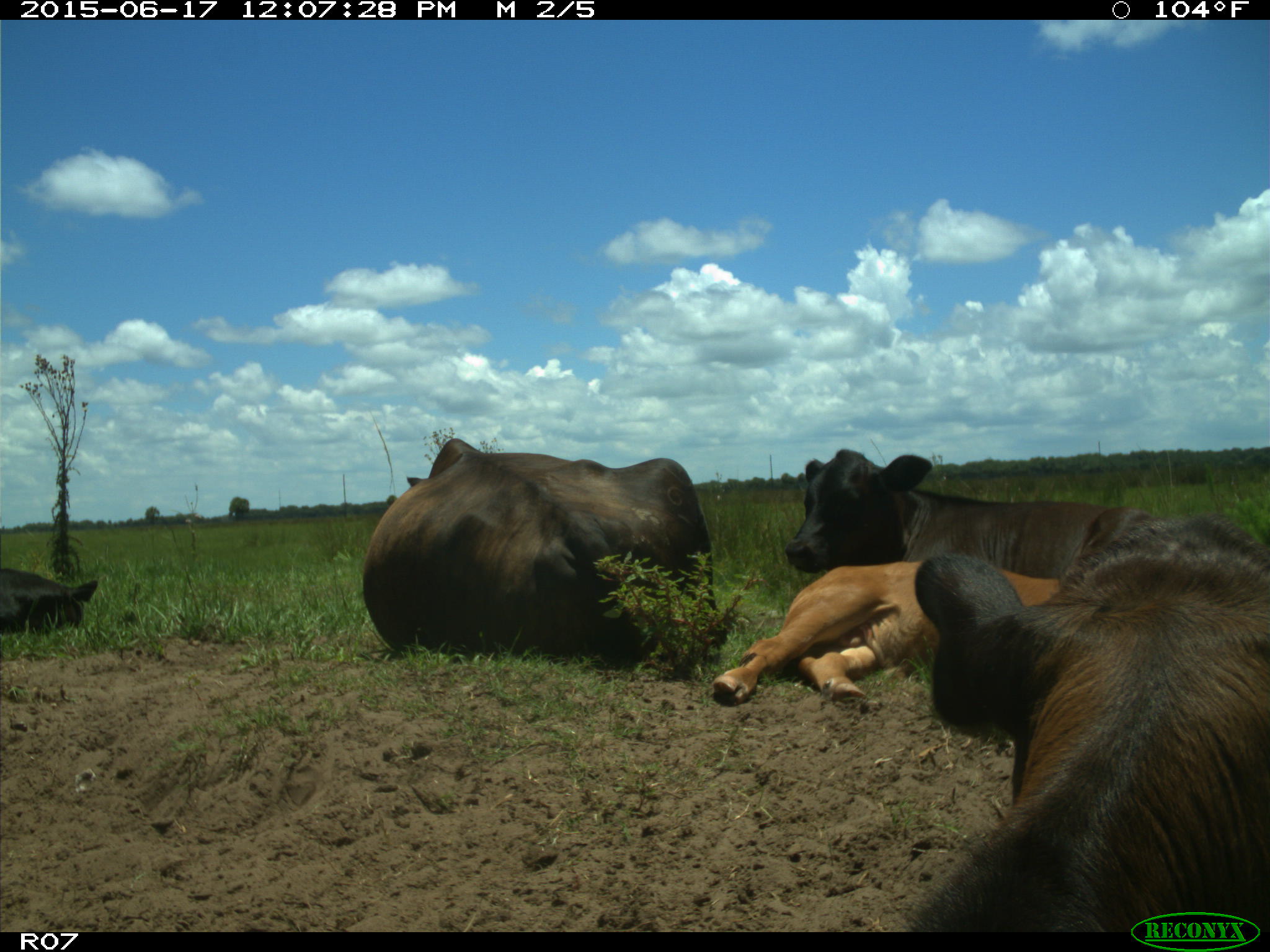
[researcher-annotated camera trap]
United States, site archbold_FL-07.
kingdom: Animalia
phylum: Chordata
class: Mammalia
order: Artiodactyla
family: Bovidae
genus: Bos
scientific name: Bos taurus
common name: domestic cow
Bos taurus (domestic cow).